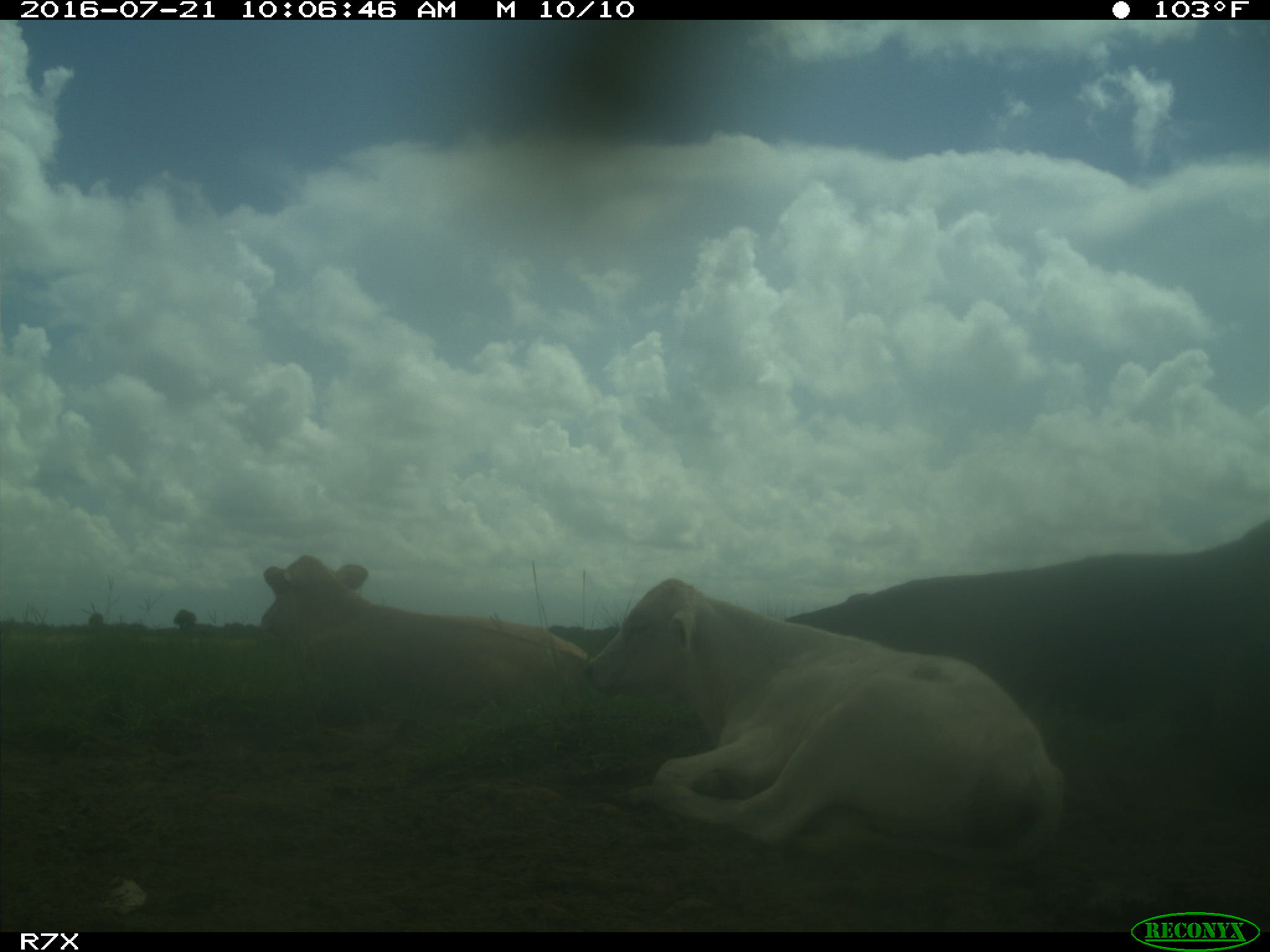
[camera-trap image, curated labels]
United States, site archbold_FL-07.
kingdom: Animalia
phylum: Chordata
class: Mammalia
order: Artiodactyla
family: Bovidae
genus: Bos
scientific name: Bos taurus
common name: domestic cow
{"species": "Bos taurus (domestic cow)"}